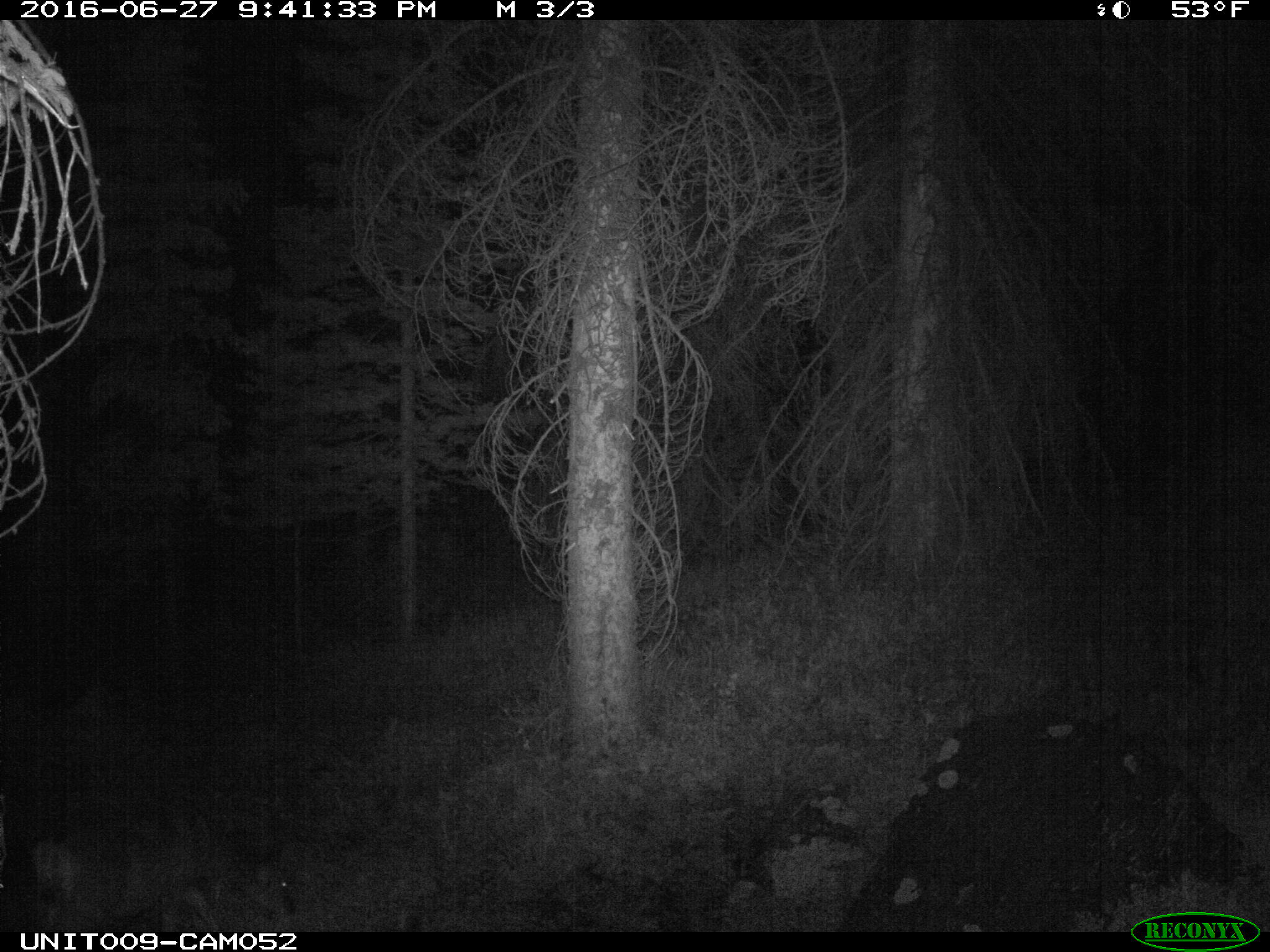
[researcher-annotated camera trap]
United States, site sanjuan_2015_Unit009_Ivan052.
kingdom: Animalia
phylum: Chordata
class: Mammalia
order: Artiodactyla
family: Cervidae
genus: Odocoileus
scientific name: Odocoileus hemionus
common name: mule deer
Odocoileus hemionus (mule deer).